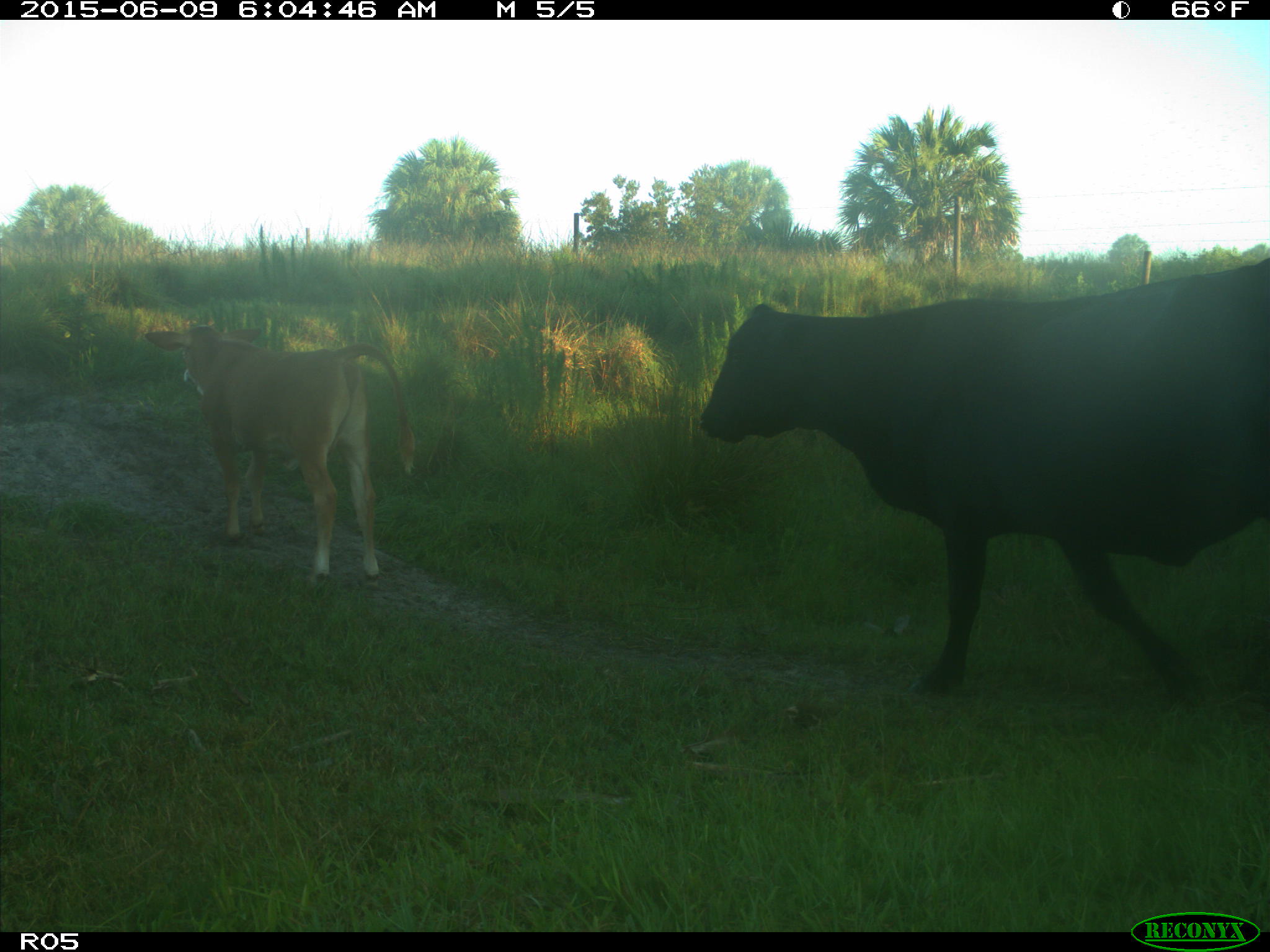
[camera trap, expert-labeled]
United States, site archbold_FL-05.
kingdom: Animalia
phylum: Chordata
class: Mammalia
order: Artiodactyla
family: Bovidae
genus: Bos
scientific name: Bos taurus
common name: domestic cow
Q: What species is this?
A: Bos taurus (domestic cow).